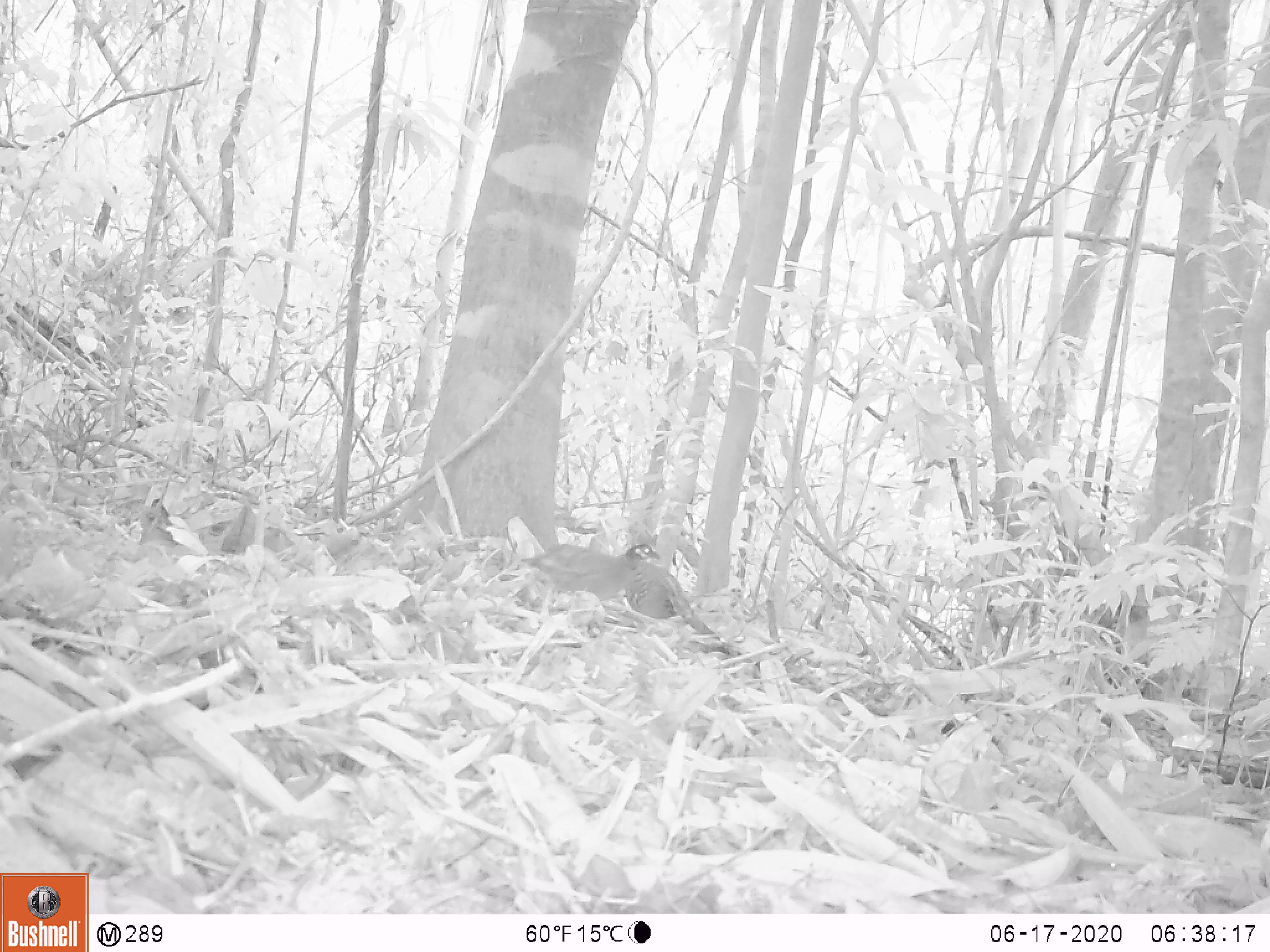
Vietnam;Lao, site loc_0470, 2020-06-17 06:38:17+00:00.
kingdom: Animalia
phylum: Chordata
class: Aves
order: Galliformes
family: Phasianidae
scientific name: Phasianidae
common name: partridge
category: unidentified partridge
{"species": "unidentified partridge (partridge) (Phasianidae)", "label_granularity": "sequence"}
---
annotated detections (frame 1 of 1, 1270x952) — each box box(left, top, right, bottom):
unidentified partridge: box(520, 543, 720, 639)